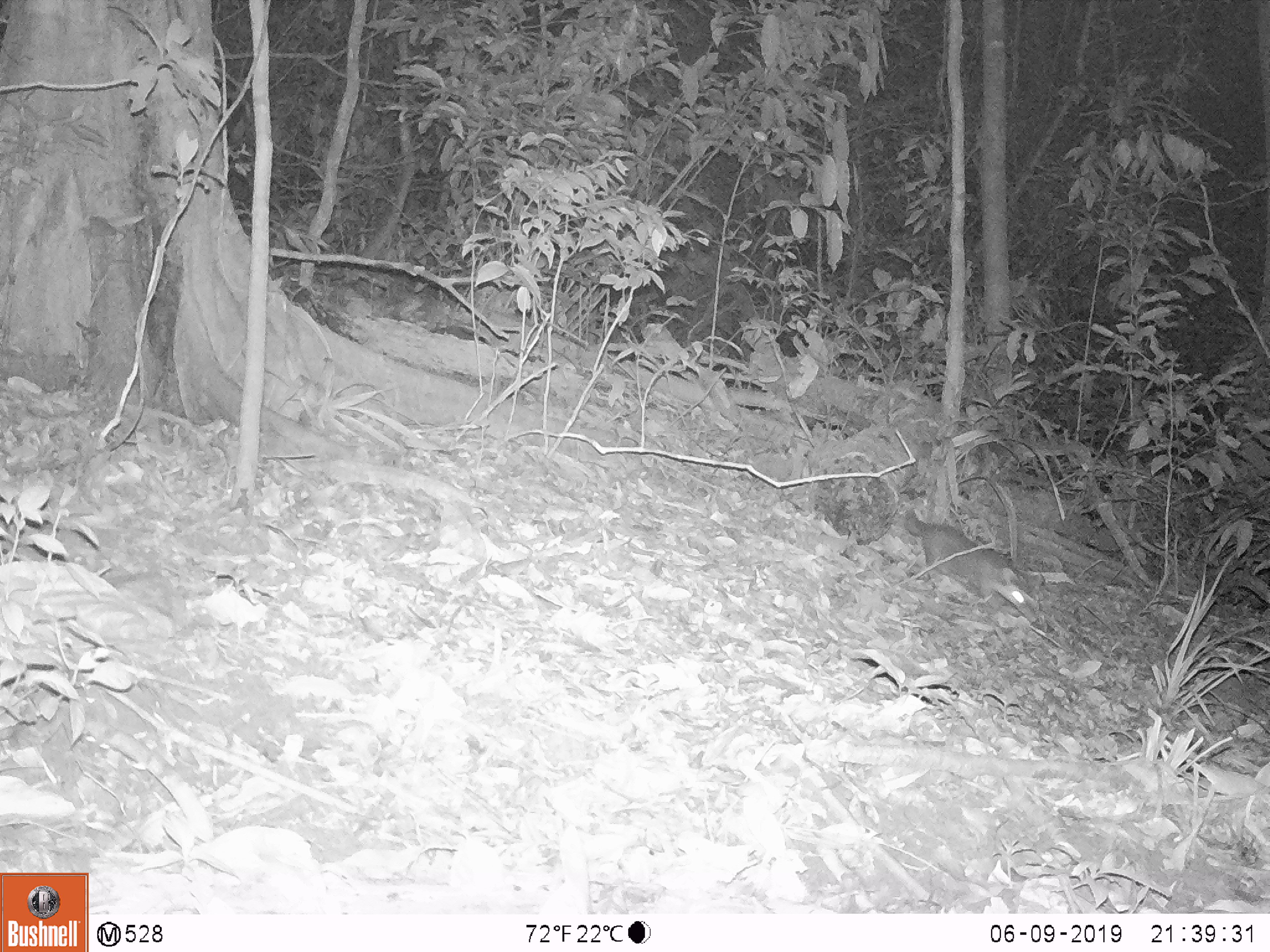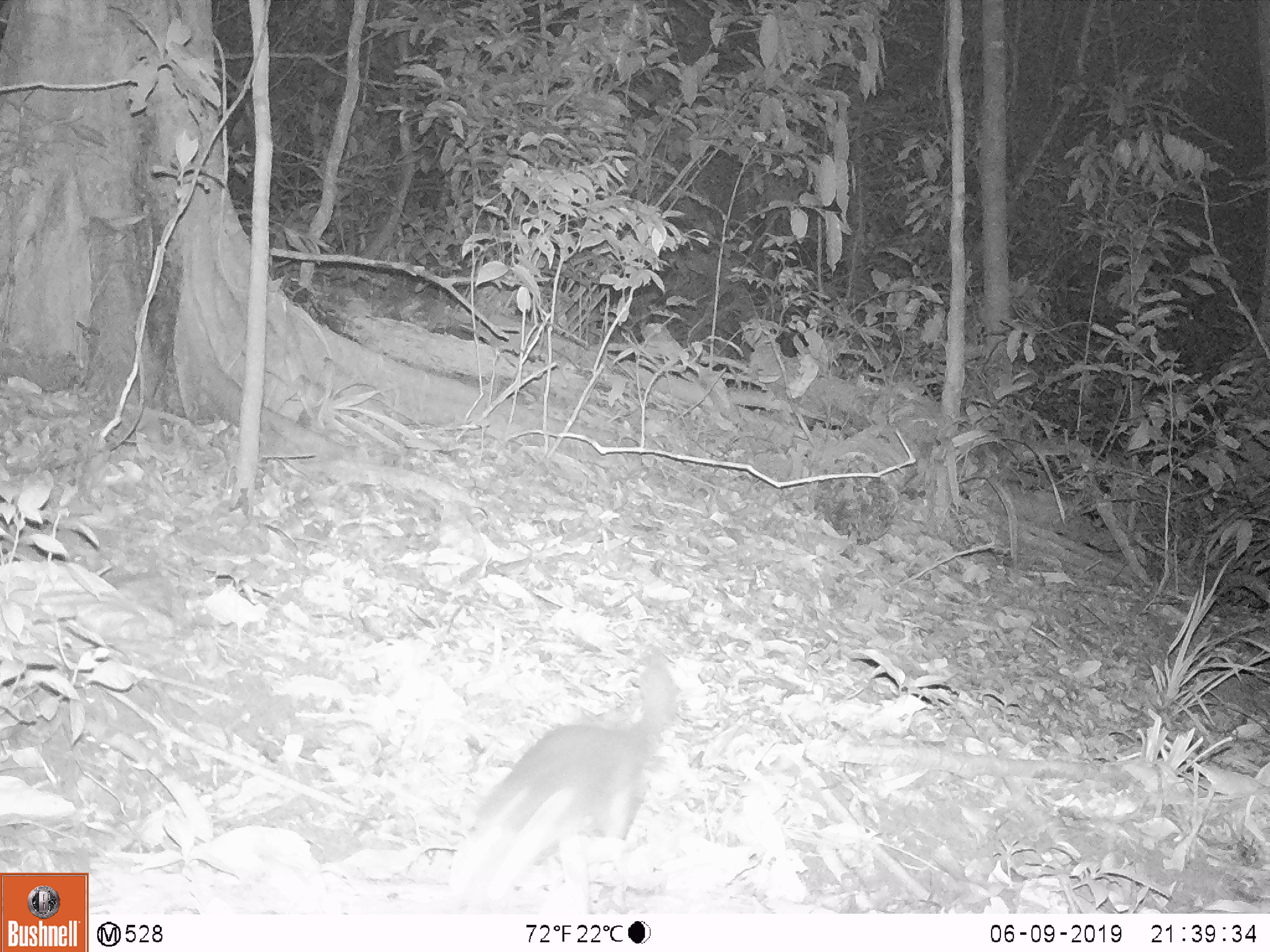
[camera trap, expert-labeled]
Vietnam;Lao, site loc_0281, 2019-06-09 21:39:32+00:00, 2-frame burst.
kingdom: Animalia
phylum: Chordata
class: Mammalia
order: Carnivora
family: Mustelidae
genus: Melogale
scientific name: Melogale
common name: ferret badger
Ferret badger (Melogale). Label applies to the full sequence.